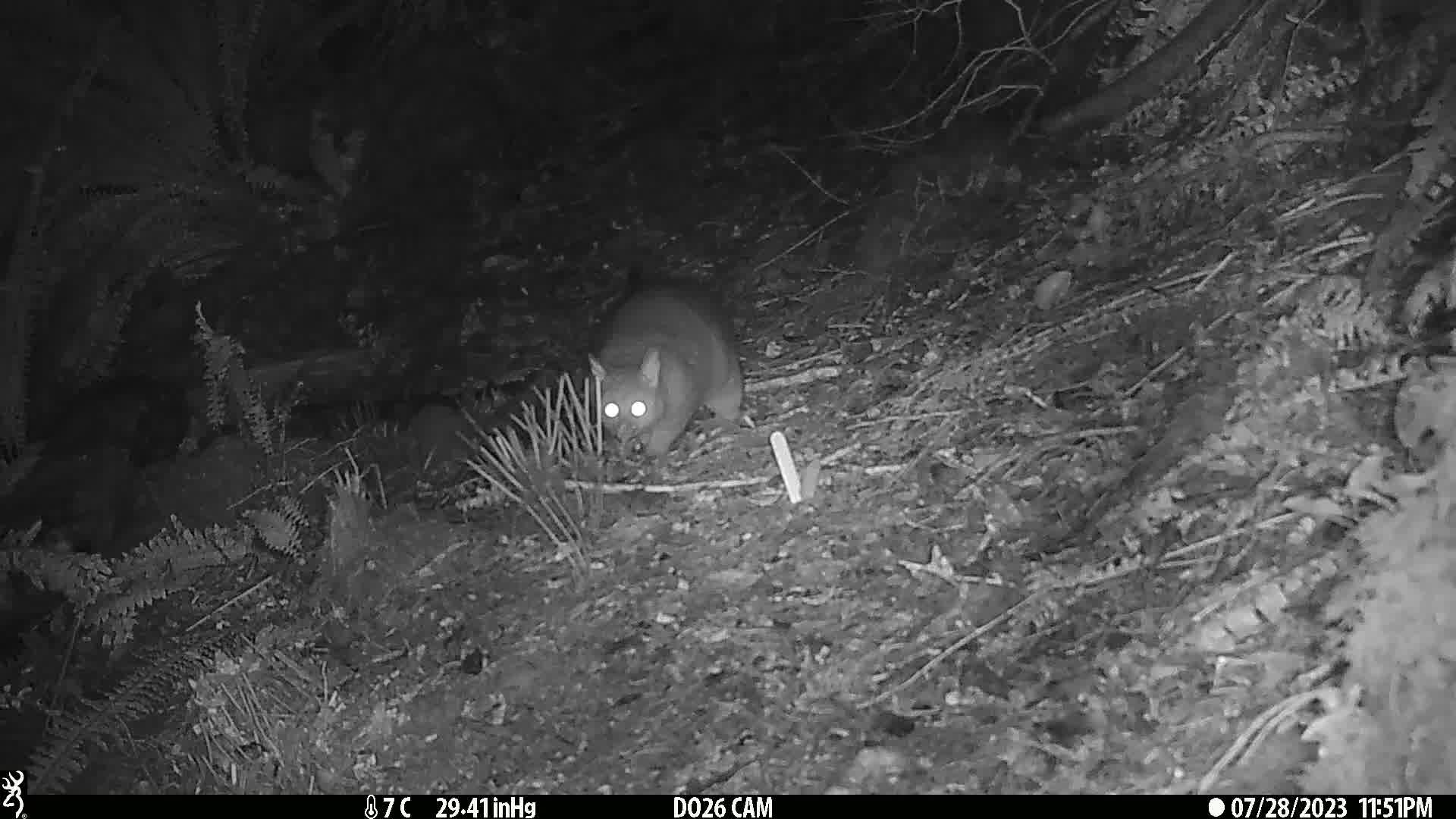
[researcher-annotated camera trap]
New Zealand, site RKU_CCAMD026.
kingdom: Animalia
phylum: Chordata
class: Mammalia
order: Diprotodontia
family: Phalangeridae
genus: Trichosurus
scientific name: Trichosurus vulpecula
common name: common brushtail possum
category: possum